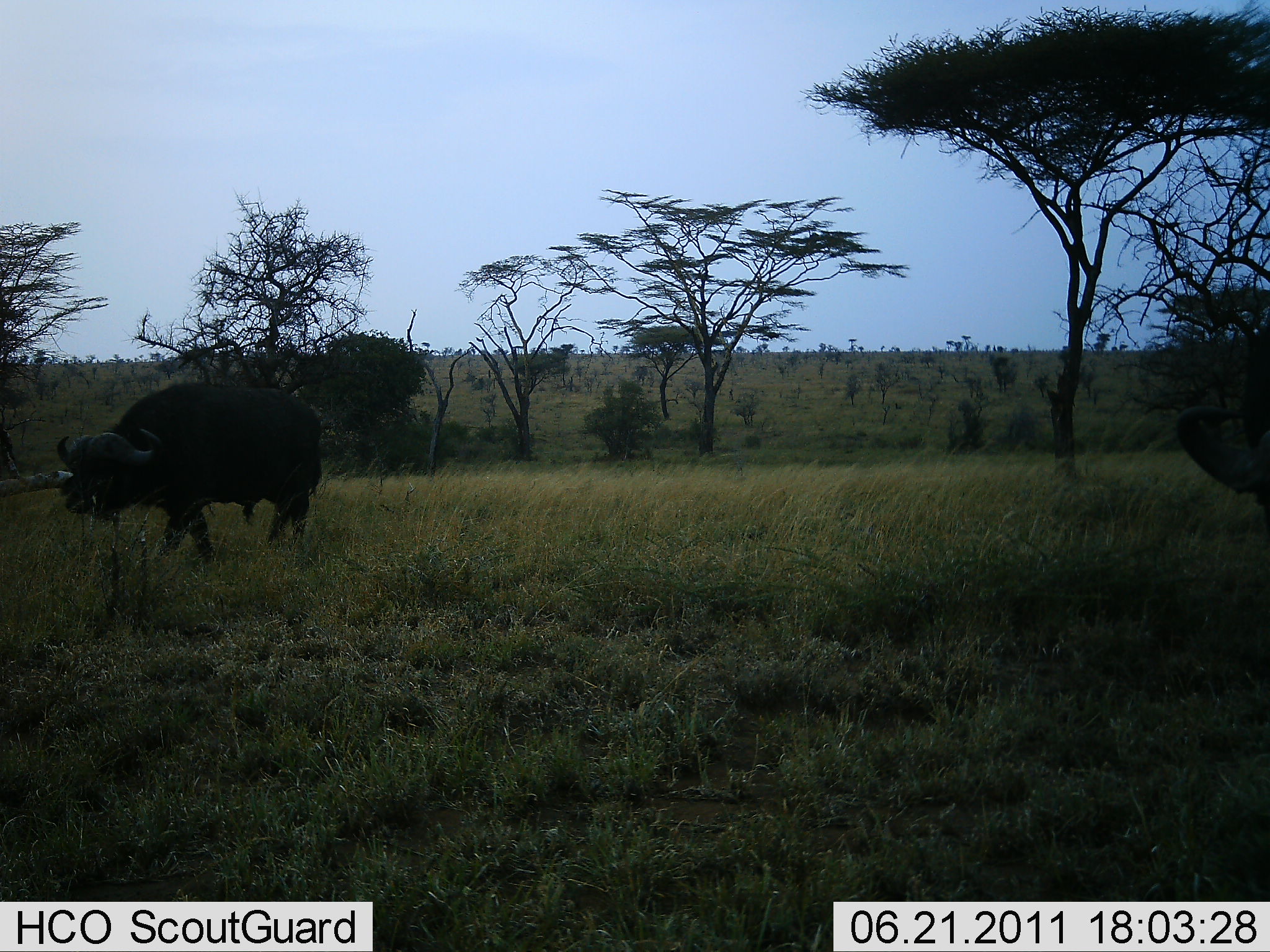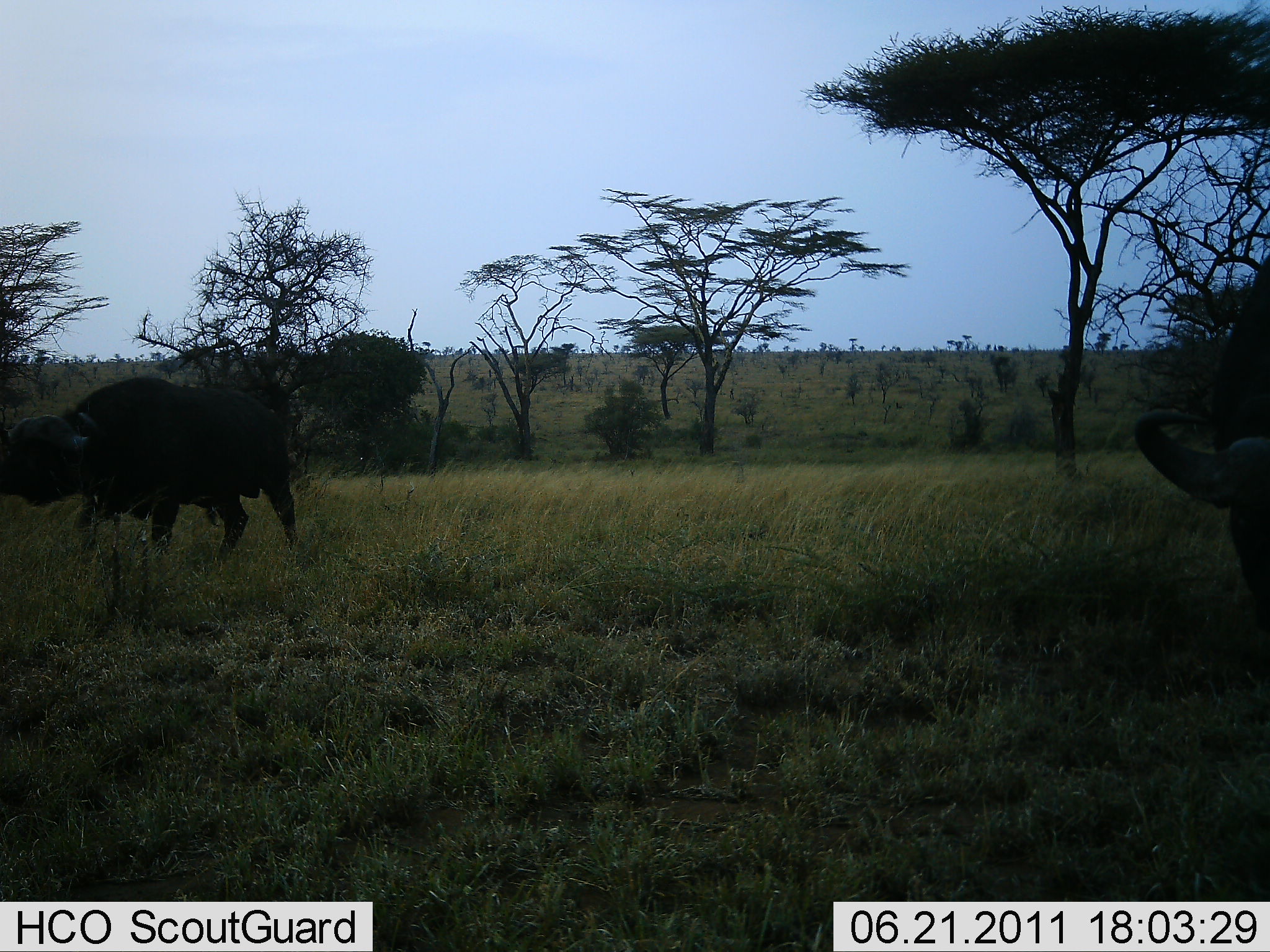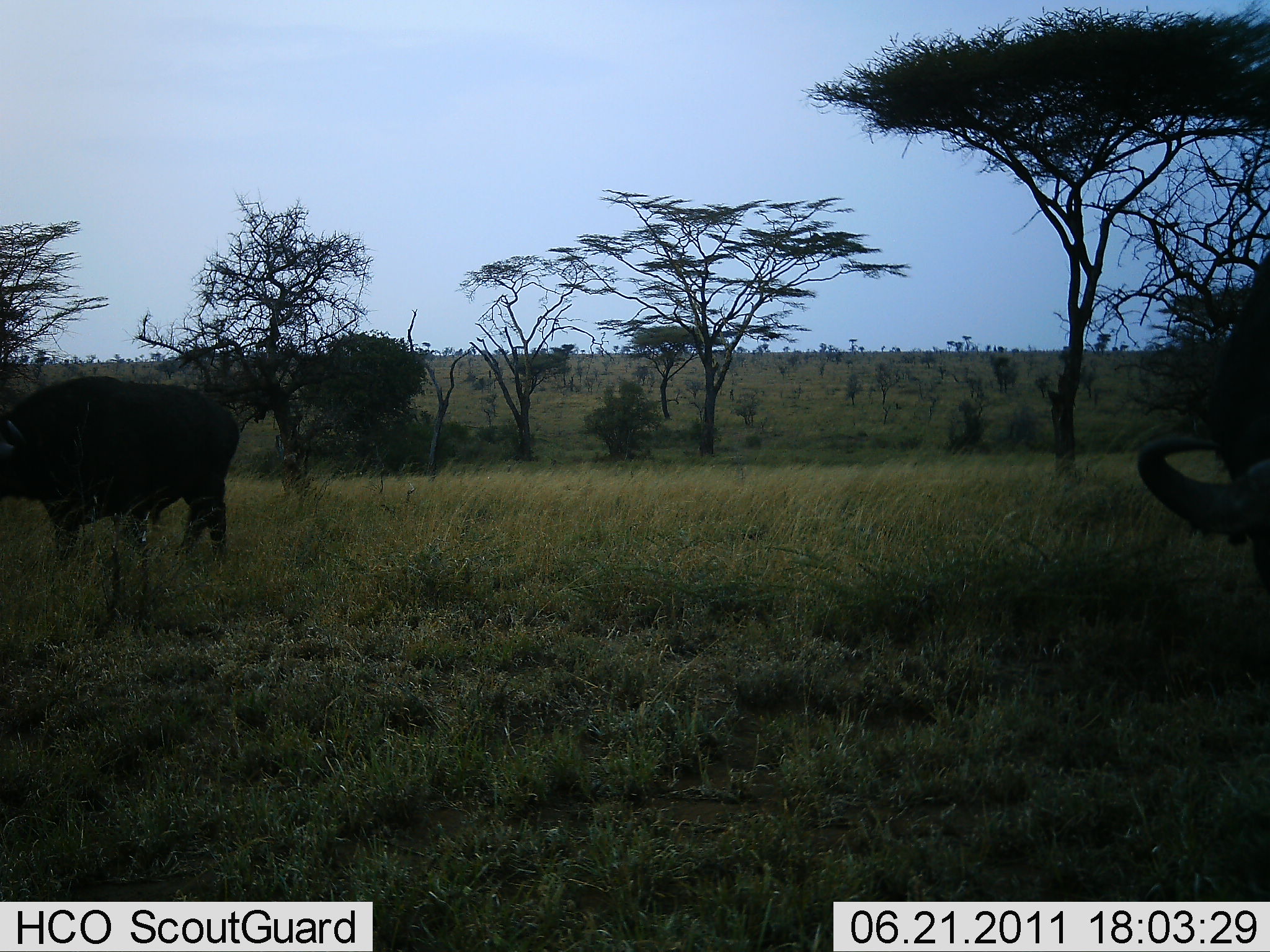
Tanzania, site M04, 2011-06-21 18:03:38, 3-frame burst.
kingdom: Animalia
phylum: Chordata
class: Mammalia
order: Artiodactyla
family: Bovidae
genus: Syncerus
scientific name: Syncerus caffer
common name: cape buffalo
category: buffalo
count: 2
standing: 0%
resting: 0%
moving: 100%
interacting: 0%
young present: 0%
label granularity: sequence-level